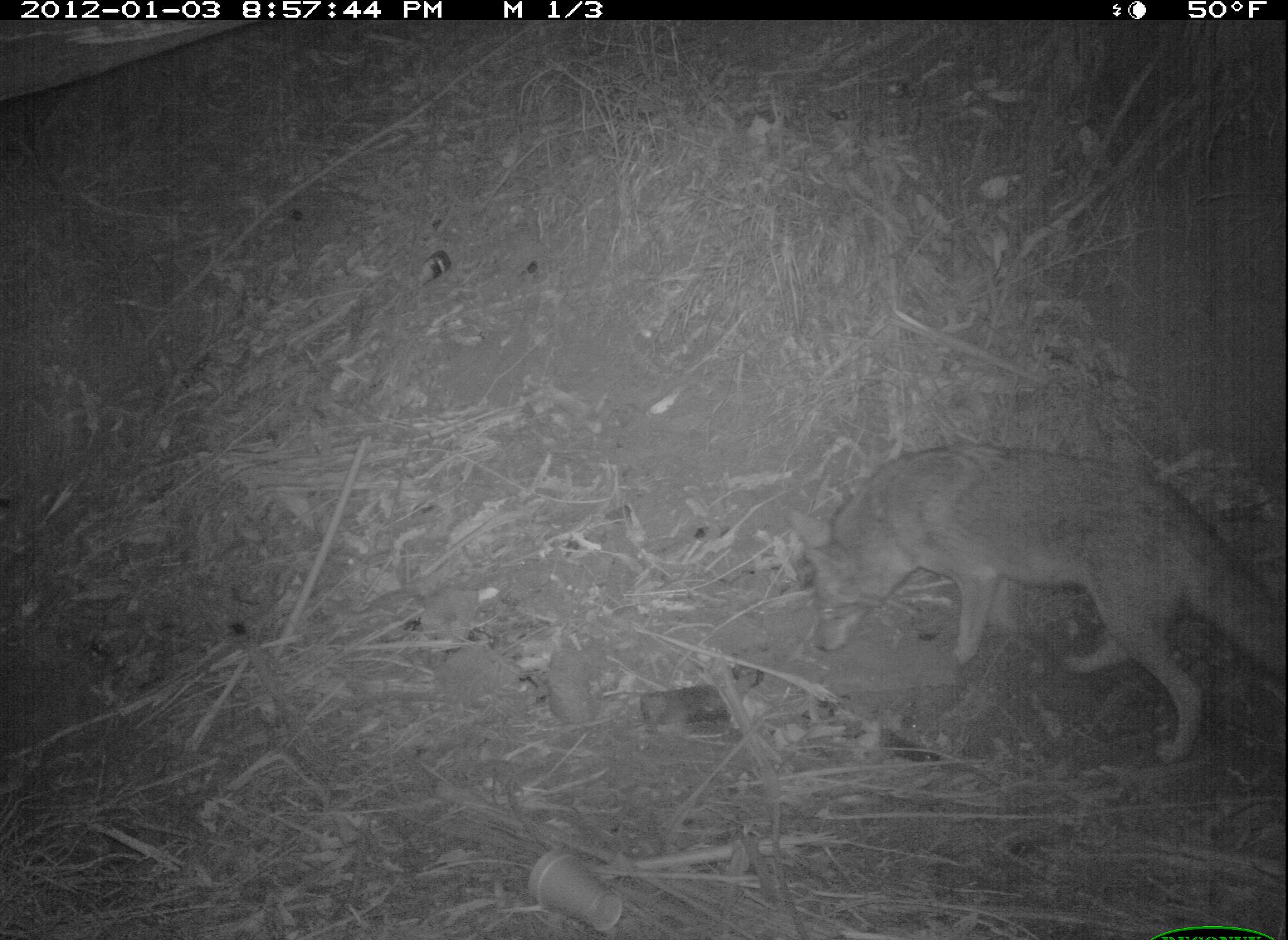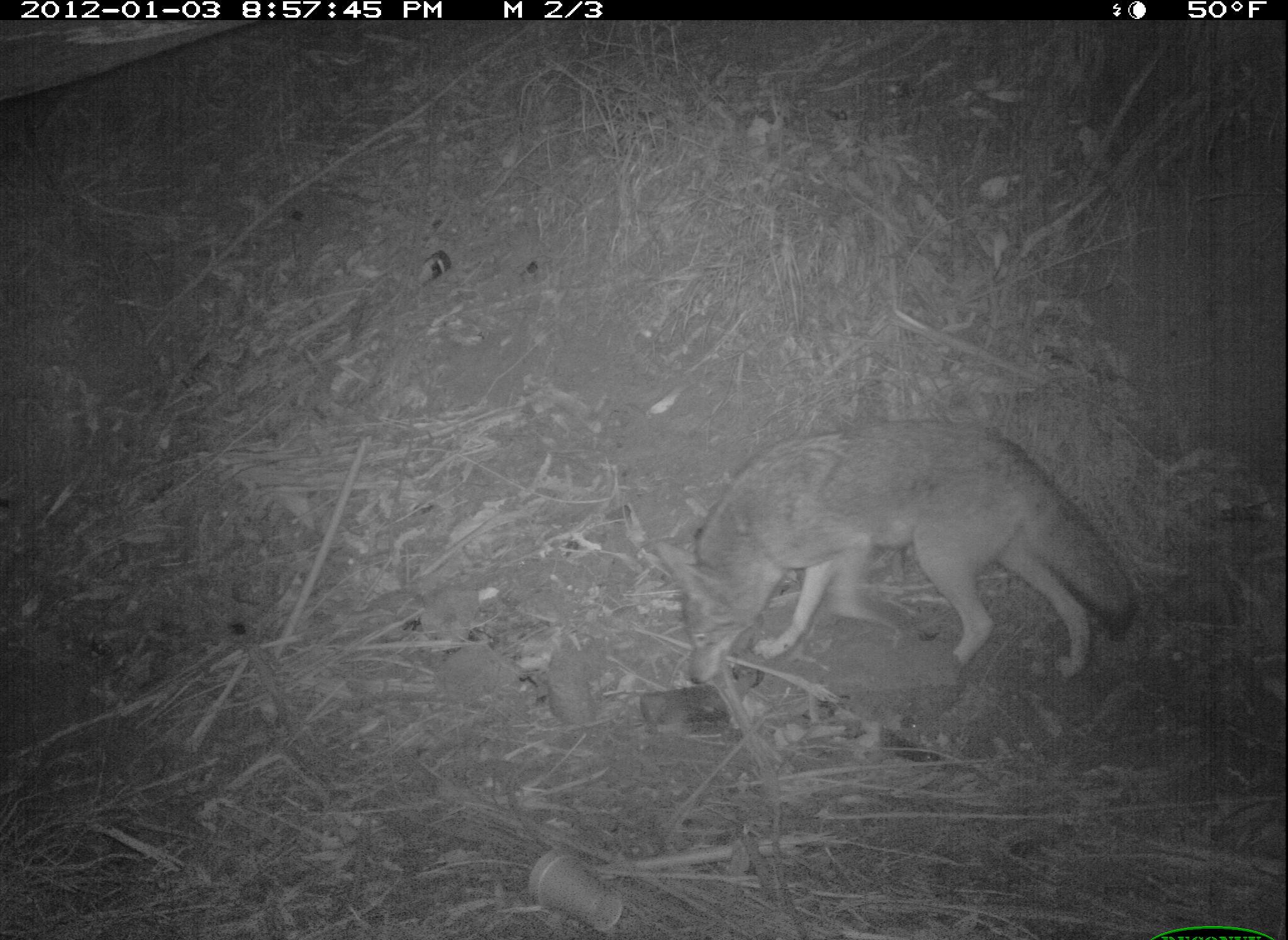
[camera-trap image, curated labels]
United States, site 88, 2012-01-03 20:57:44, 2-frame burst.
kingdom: Animalia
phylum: Chordata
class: Mammalia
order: Carnivora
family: Canidae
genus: Canis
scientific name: Canis latrans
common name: coyote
Coyote (Canis latrans).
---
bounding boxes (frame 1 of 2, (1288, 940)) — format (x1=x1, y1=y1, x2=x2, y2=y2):
coyote: (x1=745, y1=408, x2=1283, y2=763)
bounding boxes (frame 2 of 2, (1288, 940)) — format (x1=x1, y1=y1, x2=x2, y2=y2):
coyote: (x1=654, y1=380, x2=1150, y2=715)